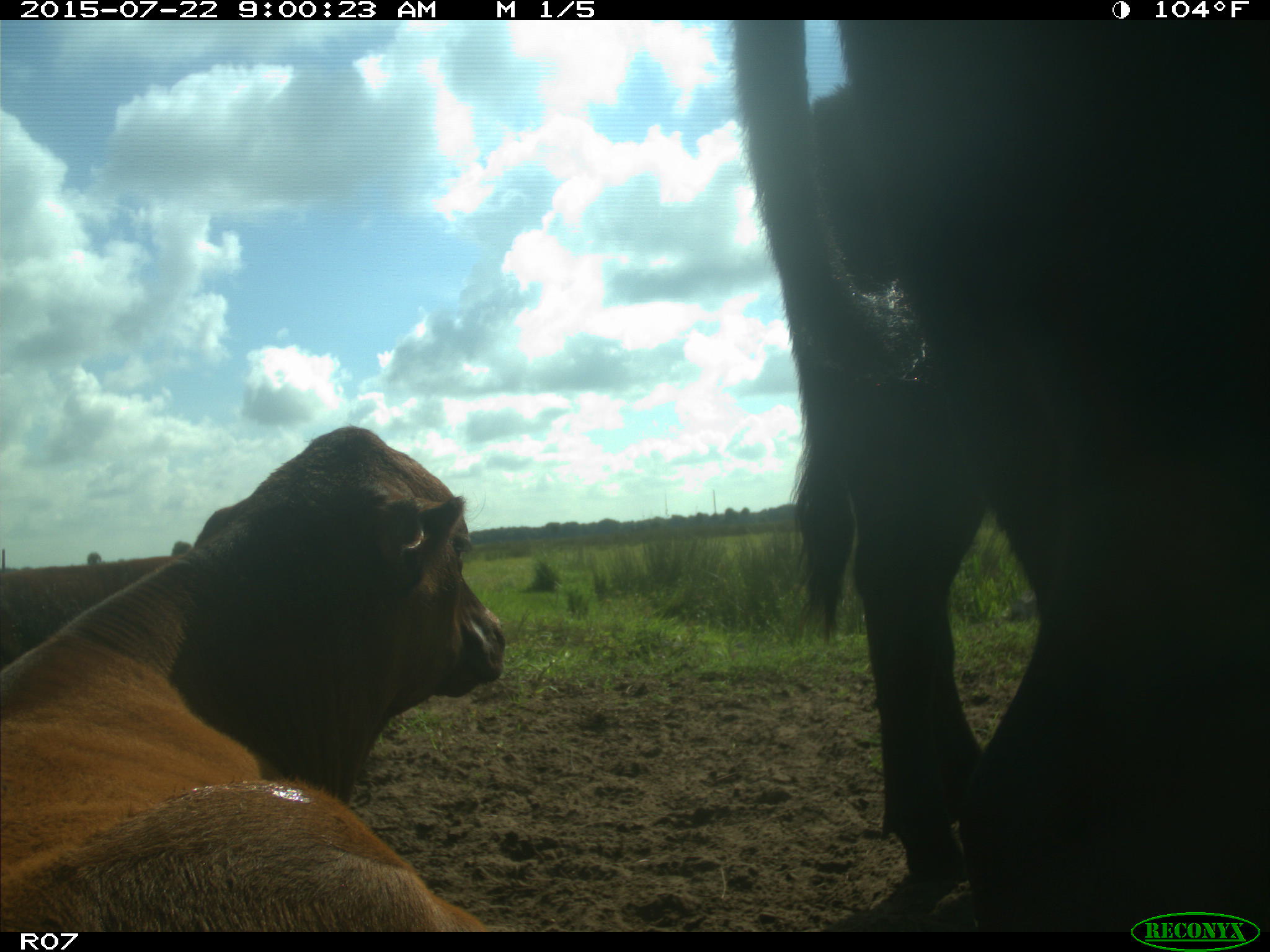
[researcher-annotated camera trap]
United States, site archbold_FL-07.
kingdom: Animalia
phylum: Chordata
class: Mammalia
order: Carnivora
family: Procyonidae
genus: Procyon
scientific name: Procyon lotor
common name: common raccoon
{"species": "Procyon lotor (common raccoon)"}